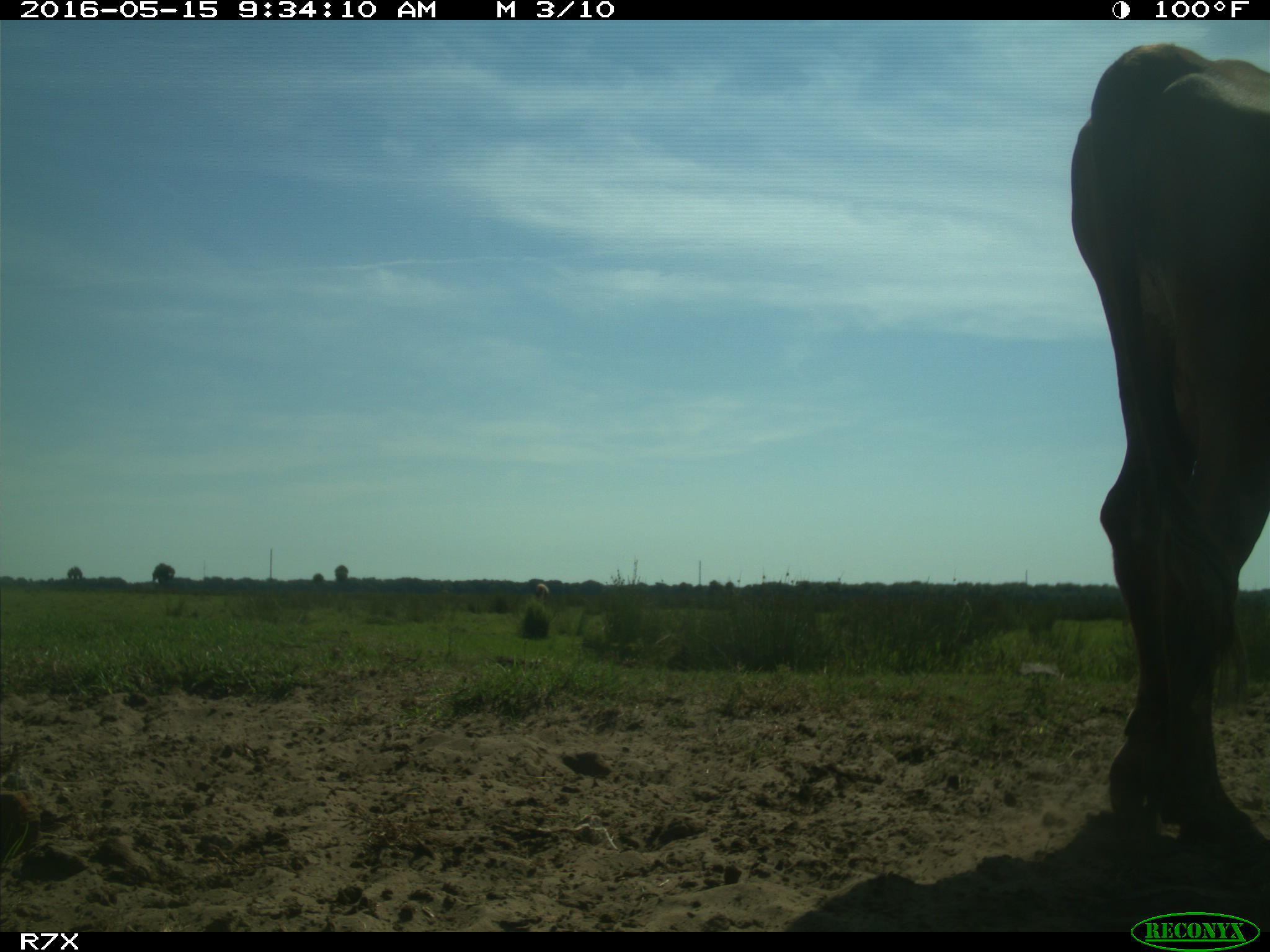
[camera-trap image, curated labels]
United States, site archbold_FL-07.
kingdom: Animalia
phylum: Chordata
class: Mammalia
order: Artiodactyla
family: Bovidae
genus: Bos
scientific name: Bos taurus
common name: domestic cow